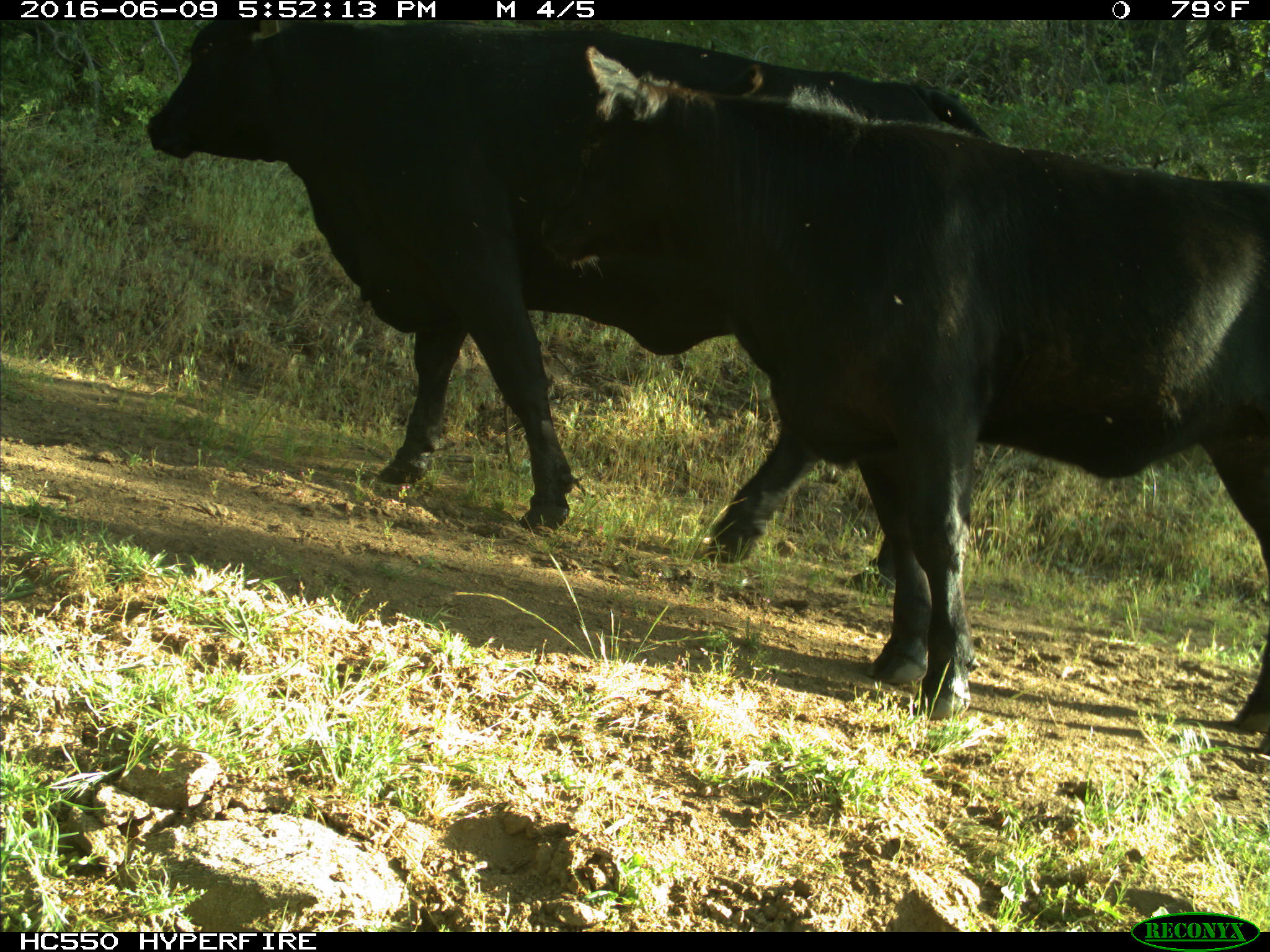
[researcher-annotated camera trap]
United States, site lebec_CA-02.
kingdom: Animalia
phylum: Chordata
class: Mammalia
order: Artiodactyla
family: Bovidae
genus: Bos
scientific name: Bos taurus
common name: domestic cow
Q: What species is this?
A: Bos taurus (domestic cow).